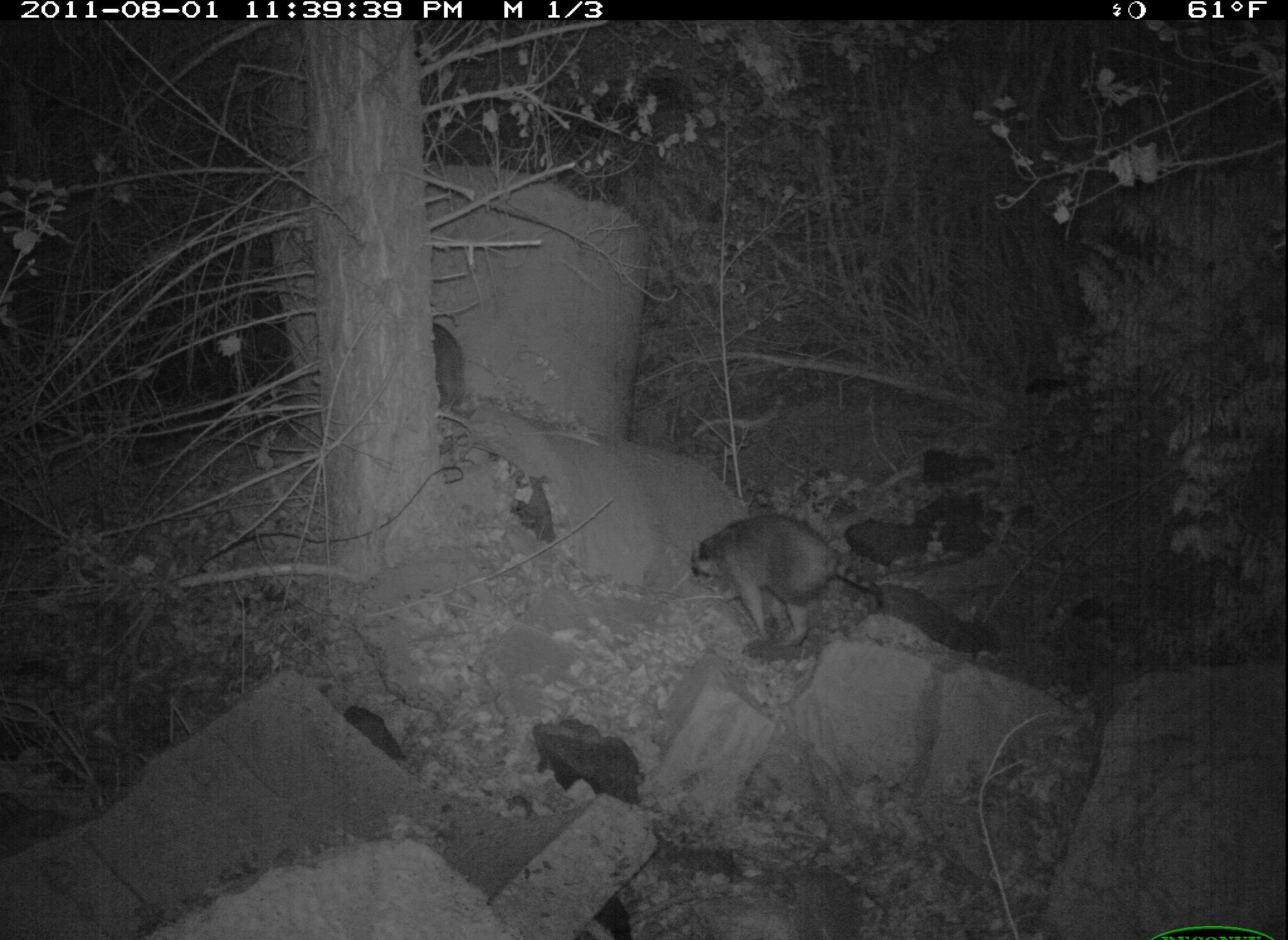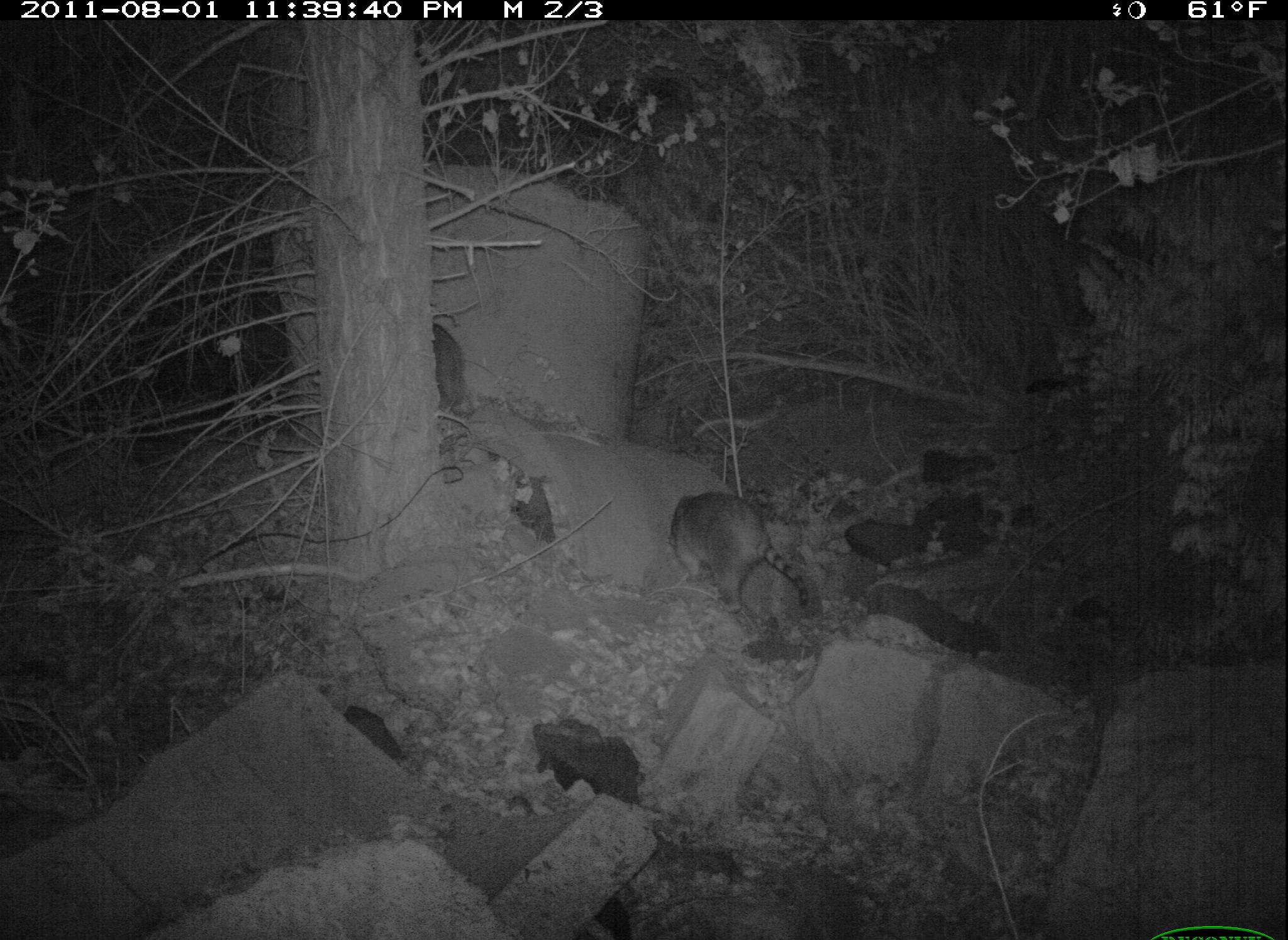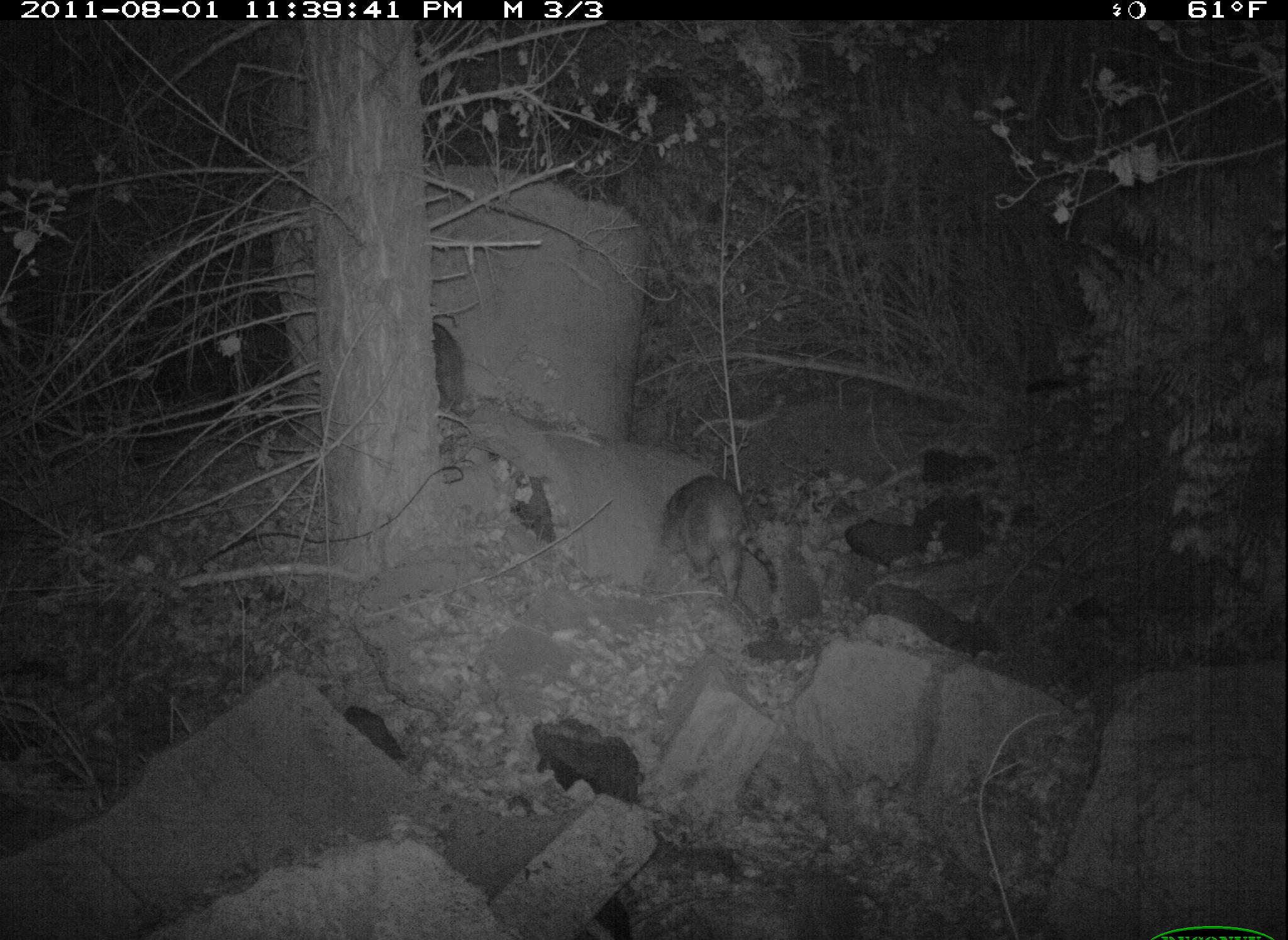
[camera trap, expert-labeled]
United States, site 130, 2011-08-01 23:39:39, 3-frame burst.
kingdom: Animalia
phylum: Chordata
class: Mammalia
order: Carnivora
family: Procyonidae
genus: Procyon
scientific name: Procyon lotor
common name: raccoon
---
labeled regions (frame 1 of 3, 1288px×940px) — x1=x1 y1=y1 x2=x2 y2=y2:
raccoon: x1=683 y1=511 x2=895 y2=659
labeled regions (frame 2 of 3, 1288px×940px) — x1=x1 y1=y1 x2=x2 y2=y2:
raccoon: x1=668 y1=483 x2=816 y2=619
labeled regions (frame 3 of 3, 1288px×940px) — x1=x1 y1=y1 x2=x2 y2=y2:
raccoon: x1=660 y1=451 x2=789 y2=617